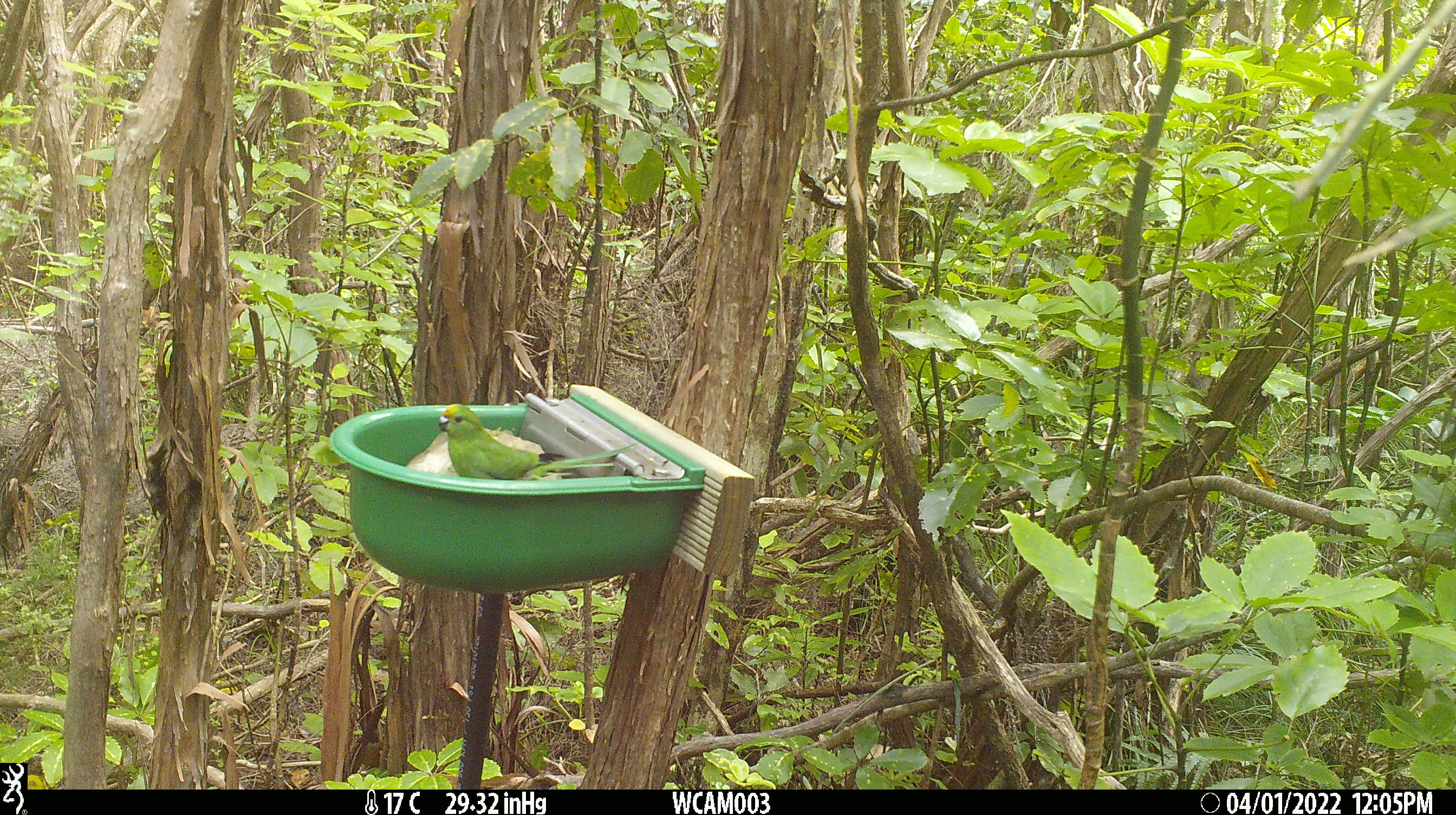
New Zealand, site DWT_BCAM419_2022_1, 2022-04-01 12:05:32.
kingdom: Animalia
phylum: Chordata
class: Aves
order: Psittaciformes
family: Psittaculidae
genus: Cyanoramphus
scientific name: Cyanoramphus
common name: parakeet